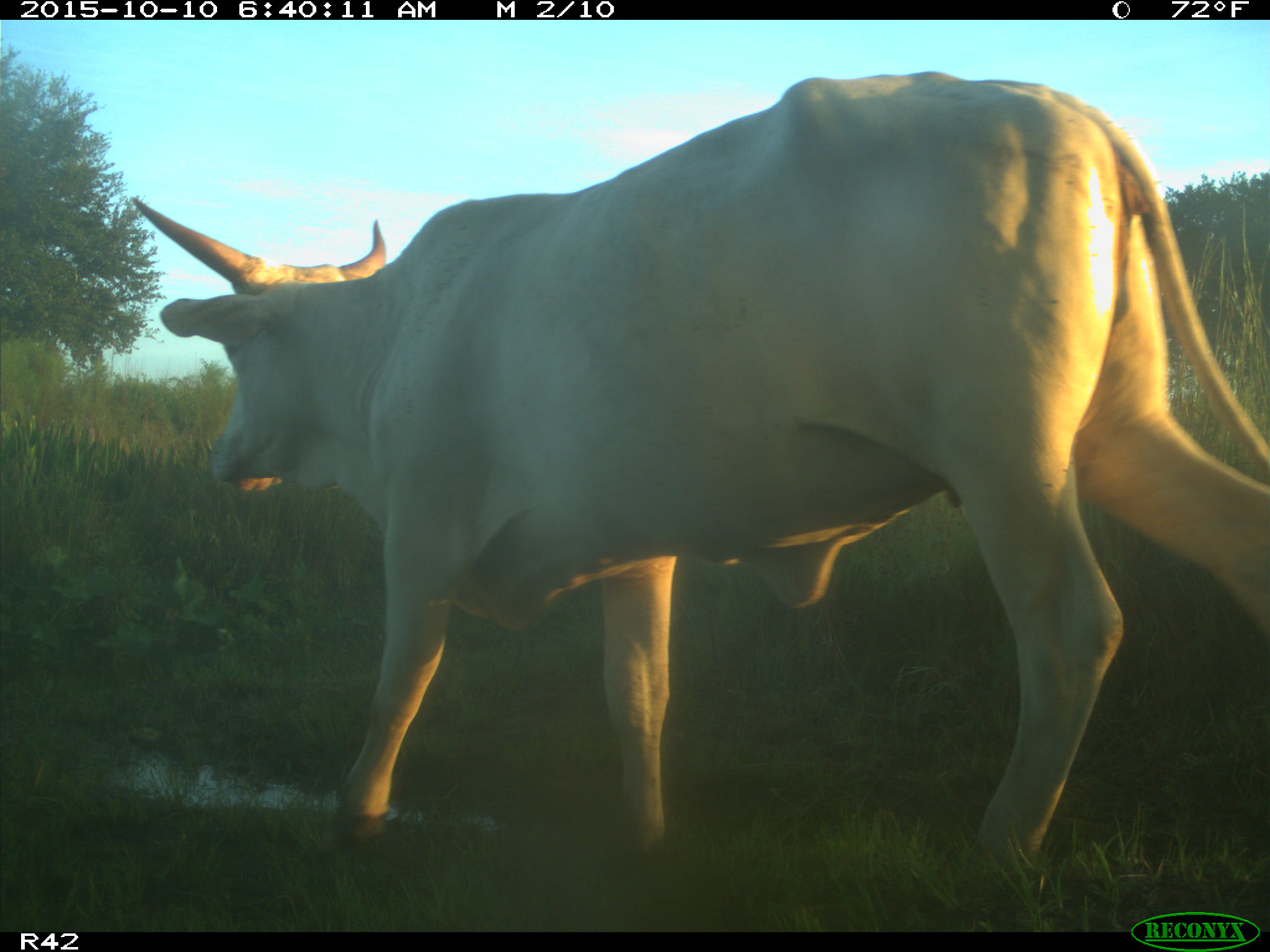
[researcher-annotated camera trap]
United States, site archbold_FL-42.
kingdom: Animalia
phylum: Chordata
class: Mammalia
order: Artiodactyla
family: Bovidae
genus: Bos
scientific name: Bos taurus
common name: domestic cow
Bos taurus (domestic cow).